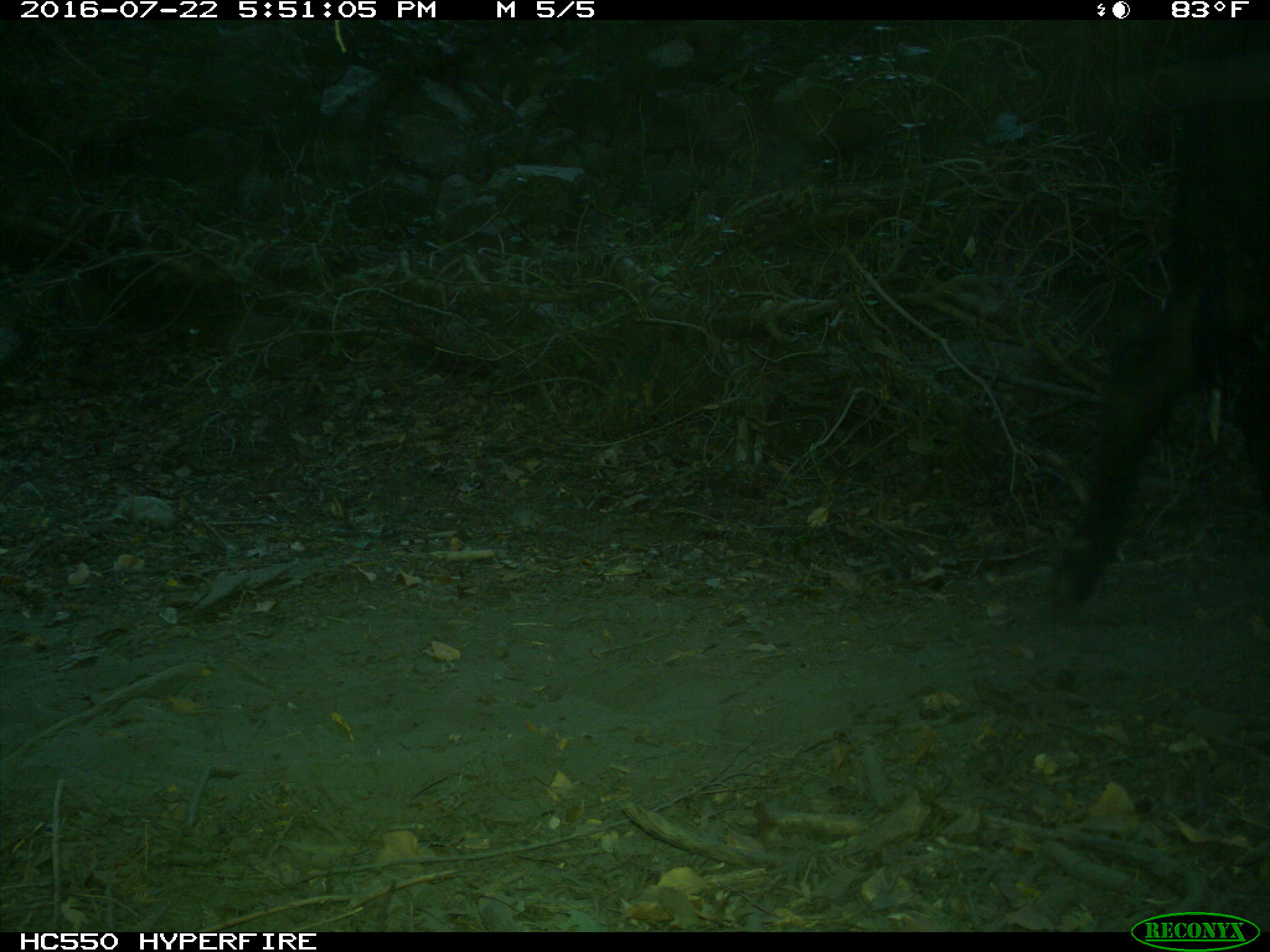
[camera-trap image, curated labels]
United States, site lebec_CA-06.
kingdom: Animalia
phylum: Chordata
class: Mammalia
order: Artiodactyla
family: Bovidae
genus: Bos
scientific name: Bos taurus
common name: domestic cow